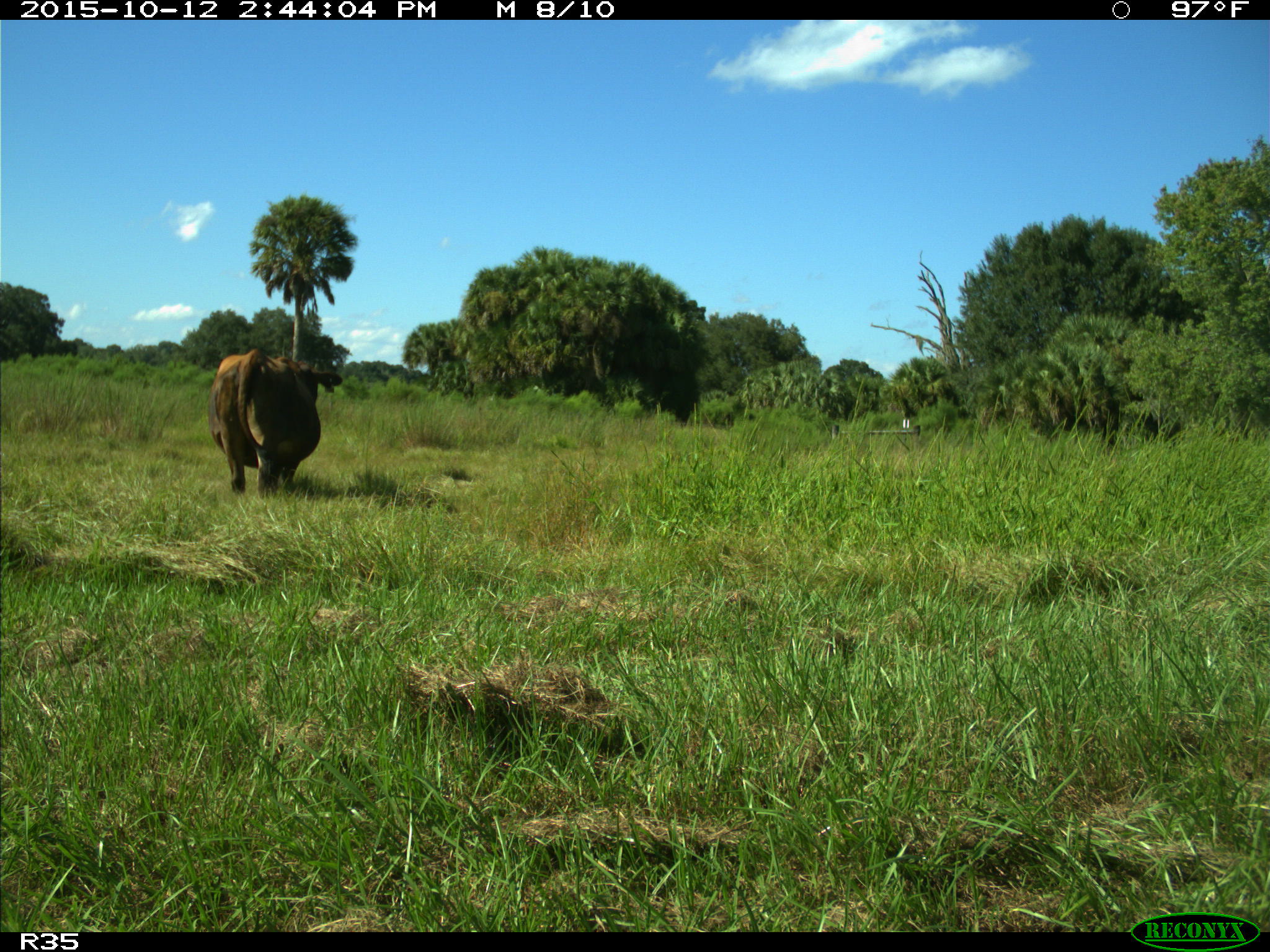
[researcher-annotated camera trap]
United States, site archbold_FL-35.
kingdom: Animalia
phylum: Chordata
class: Mammalia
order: Artiodactyla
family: Bovidae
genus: Bos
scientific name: Bos taurus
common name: domestic cow